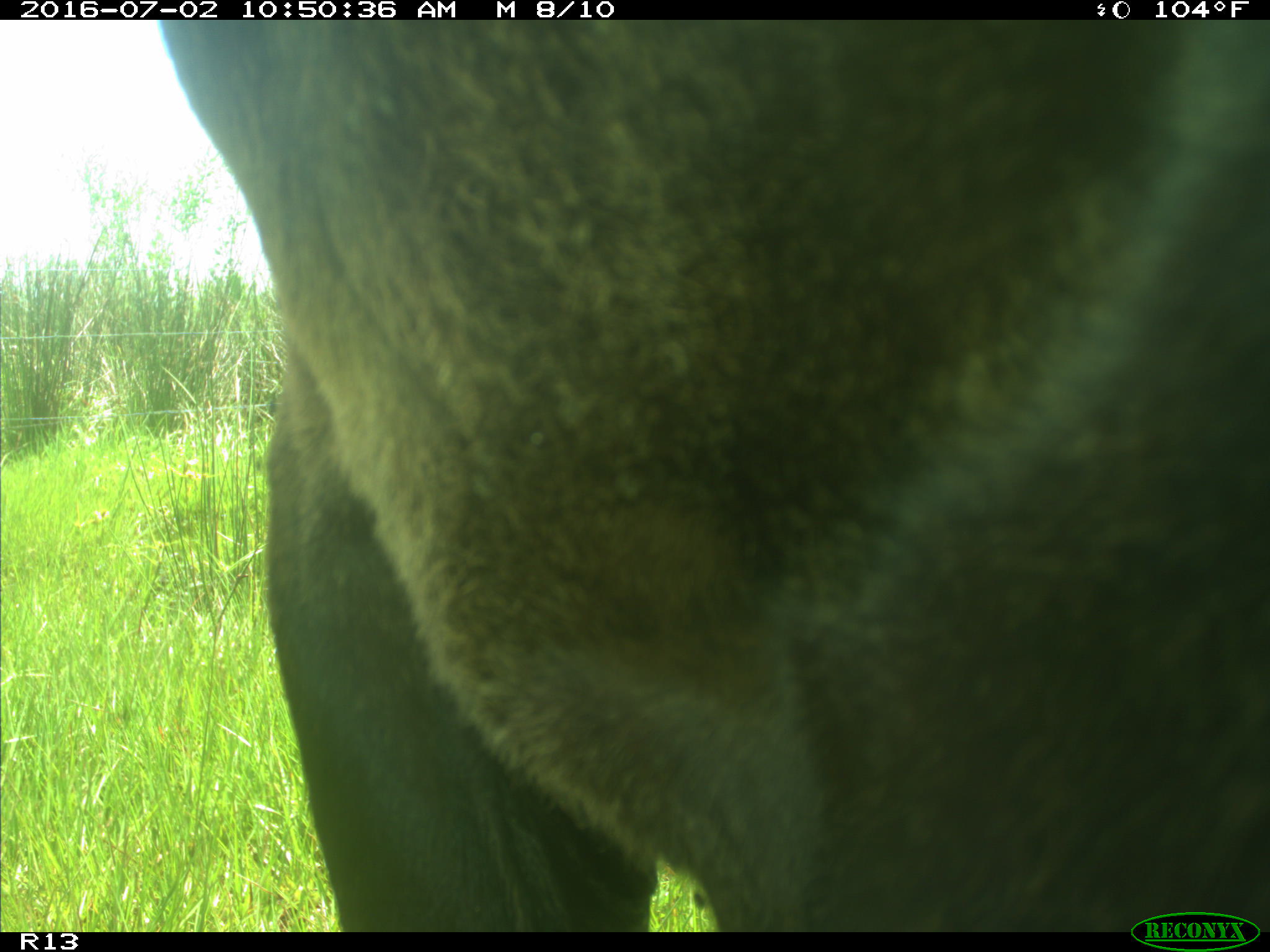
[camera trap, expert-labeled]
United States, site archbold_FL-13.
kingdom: Animalia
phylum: Chordata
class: Mammalia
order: Artiodactyla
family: Bovidae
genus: Bos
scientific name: Bos taurus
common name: domestic cow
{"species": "Bos taurus (domestic cow)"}